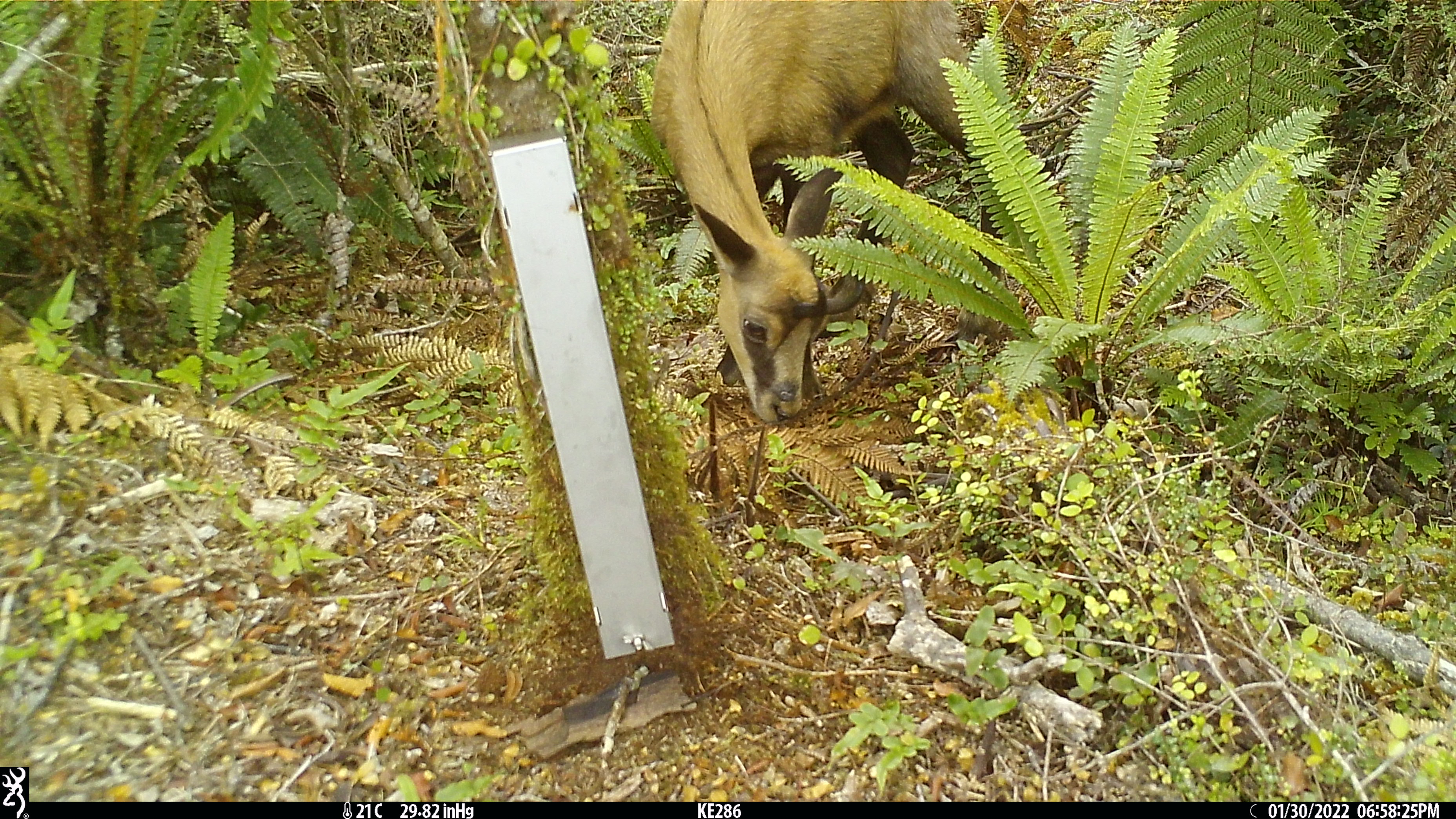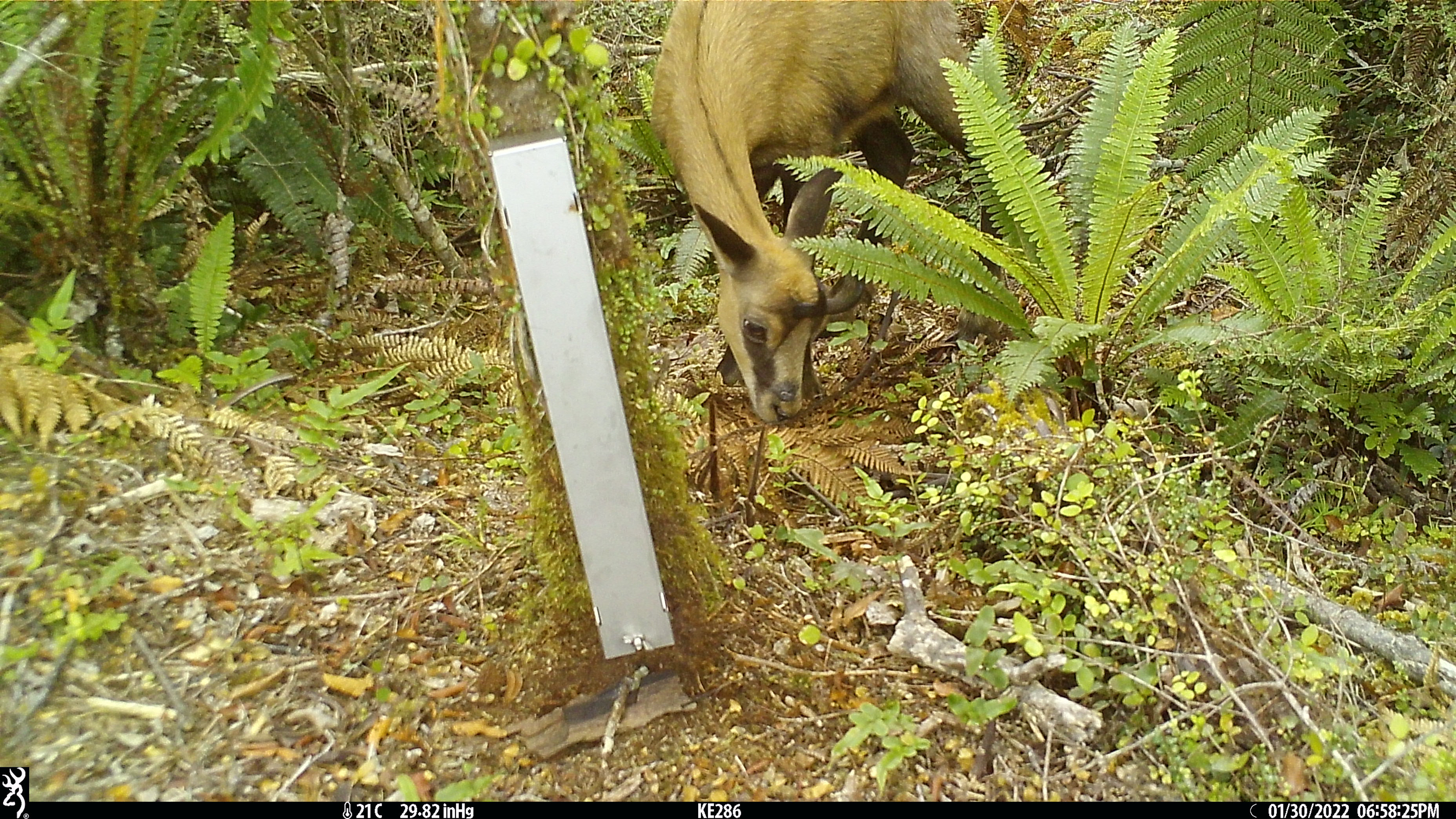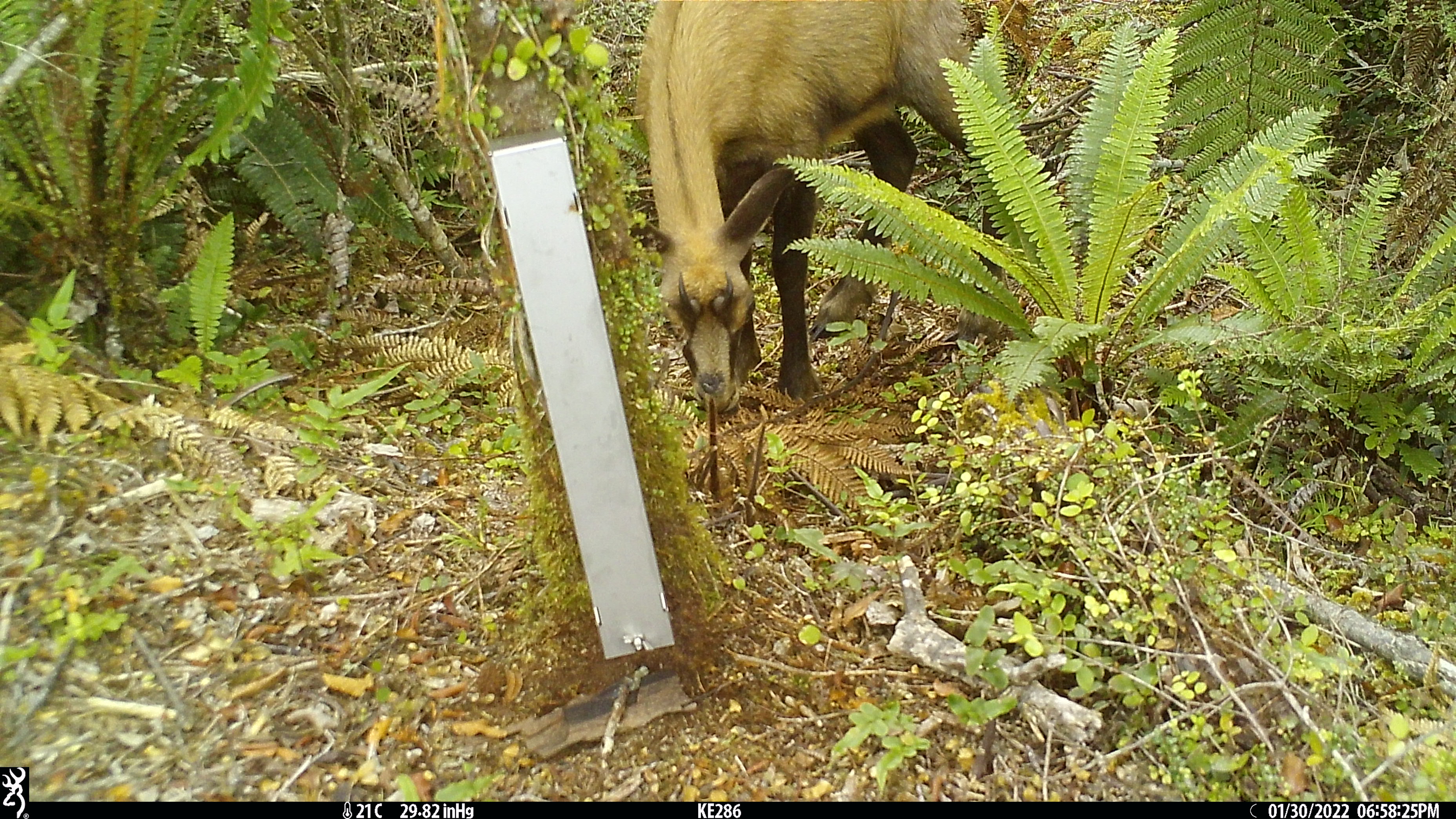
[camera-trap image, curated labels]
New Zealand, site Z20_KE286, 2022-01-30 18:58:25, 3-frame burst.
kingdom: Animalia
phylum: Chordata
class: Mammalia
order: Artiodactyla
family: Bovidae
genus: Rupicapra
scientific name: Rupicapra rupicapra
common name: alpine chamois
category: chamois